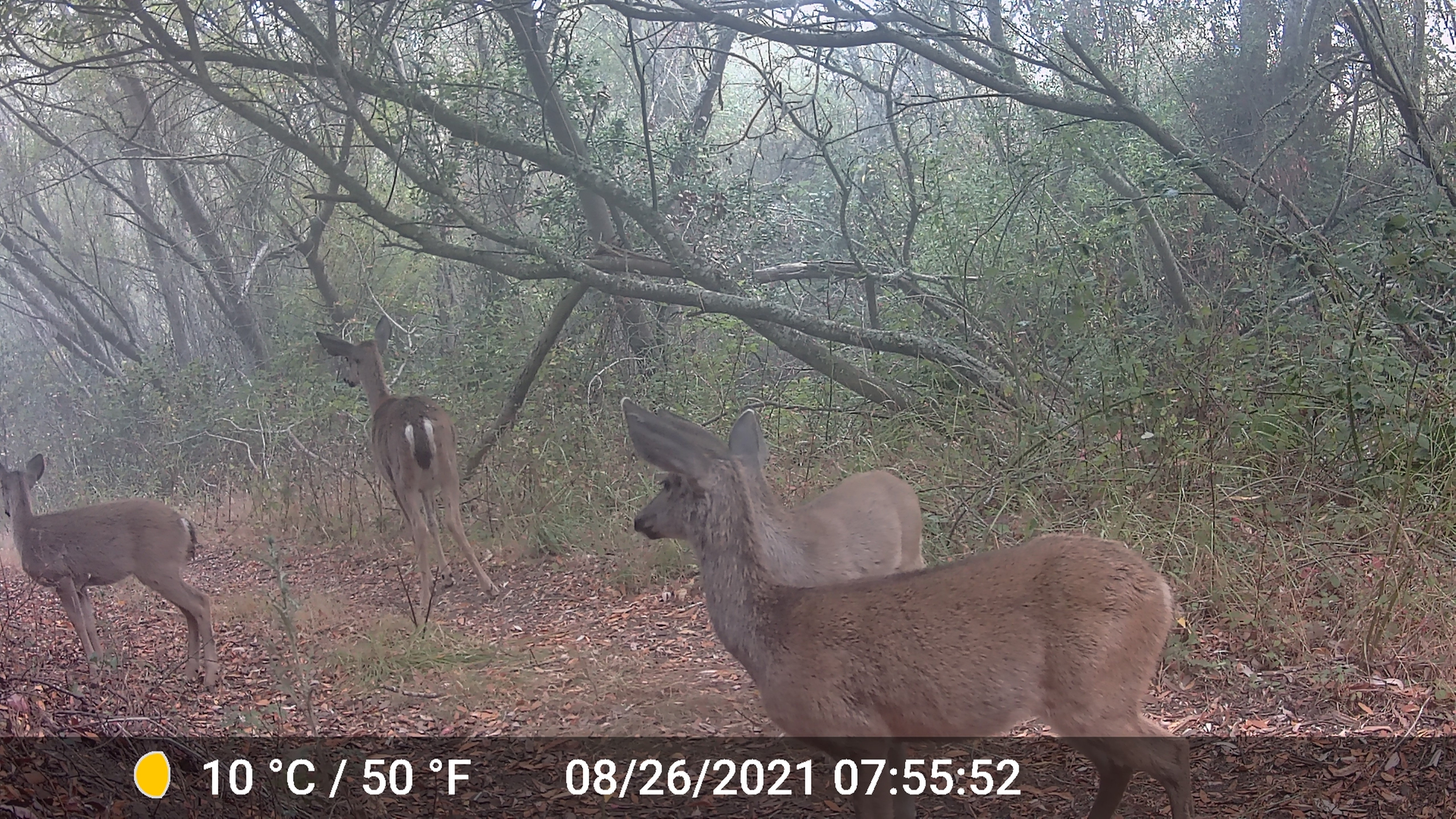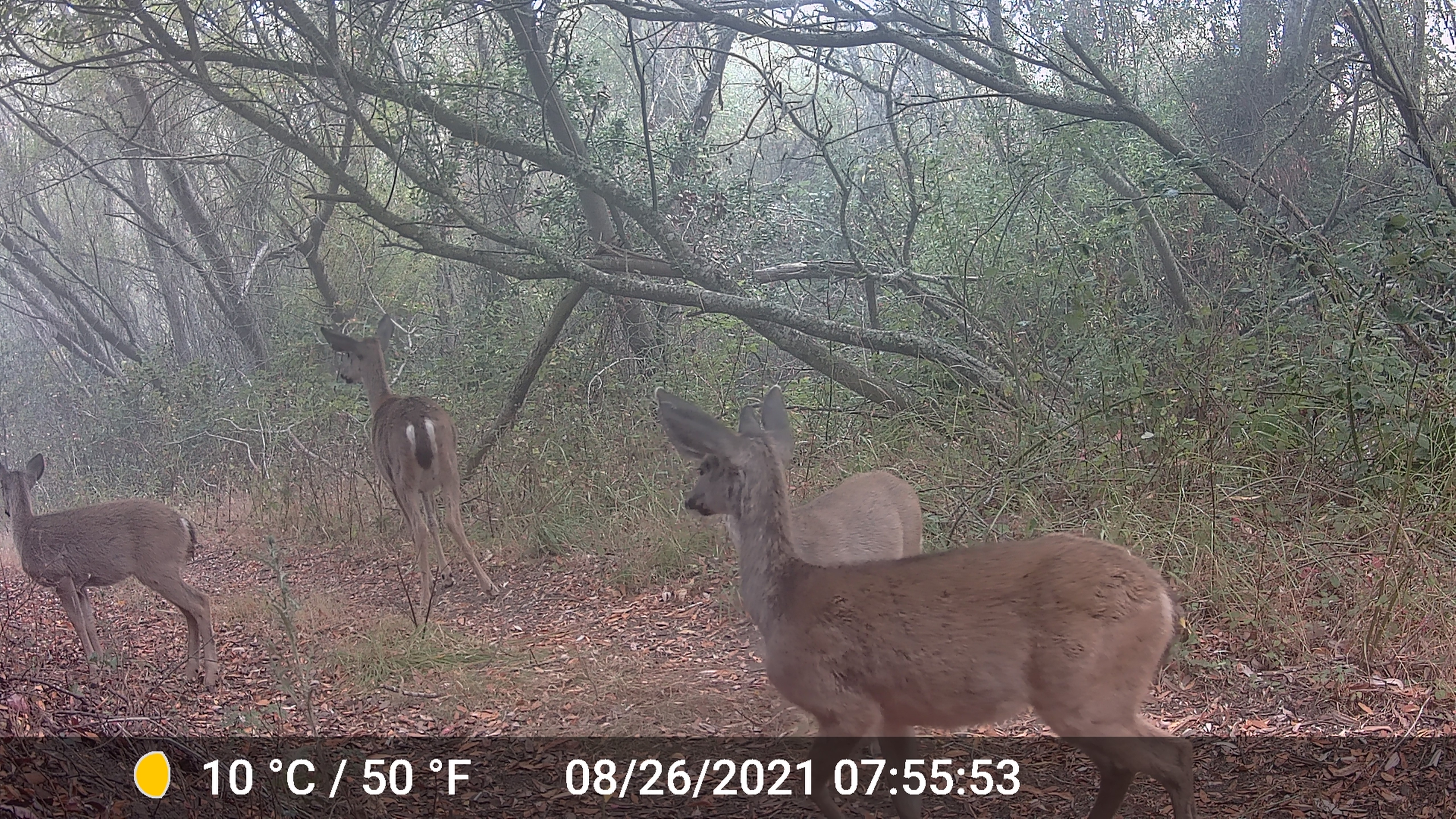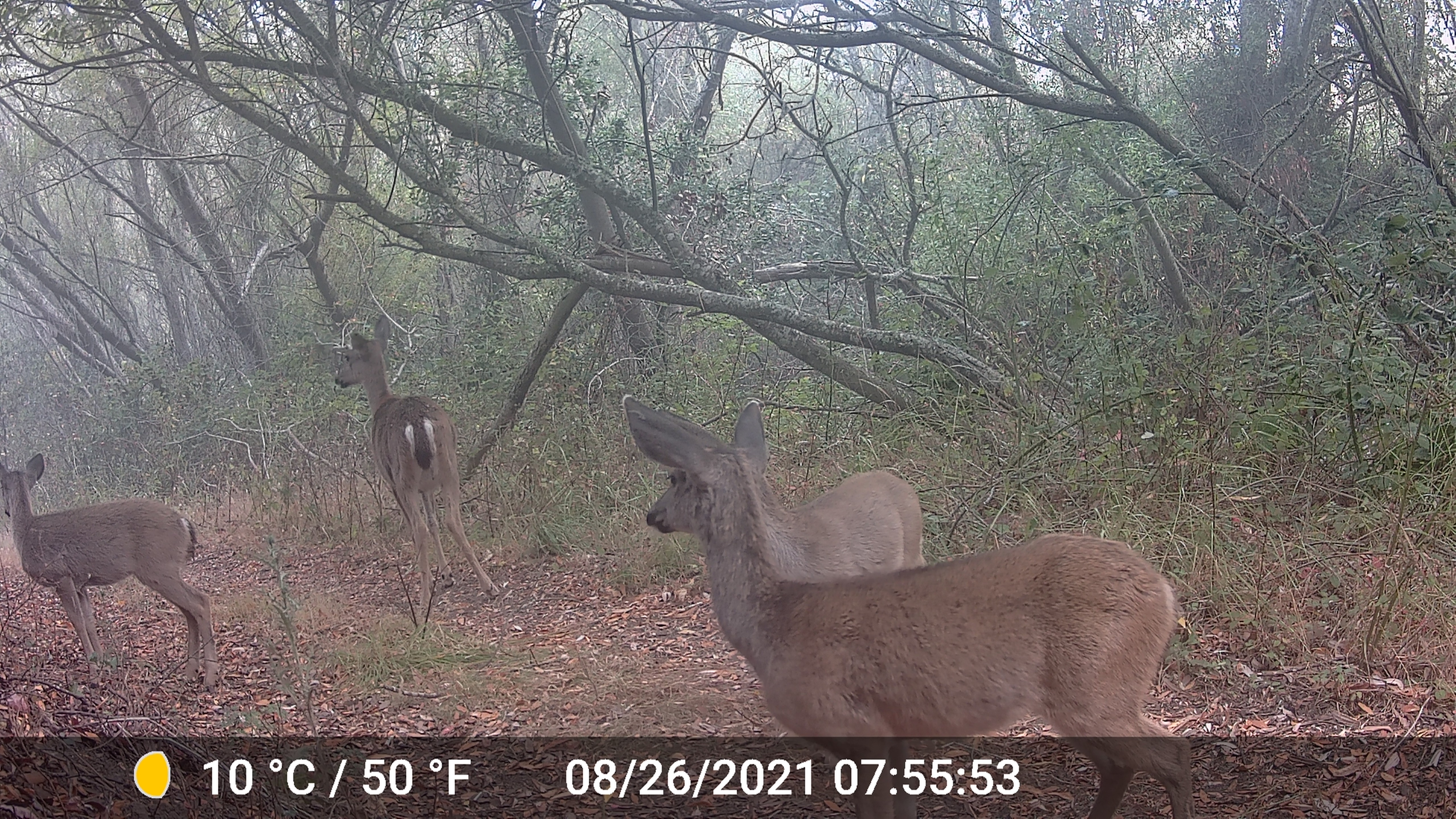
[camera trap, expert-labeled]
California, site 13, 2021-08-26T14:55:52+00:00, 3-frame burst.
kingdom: Animalia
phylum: Chordata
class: Mammalia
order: Artiodactyla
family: Cervidae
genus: Odocoileus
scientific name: Odocoileus hemionus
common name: mule deer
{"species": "mule deer (Odocoileus hemionus)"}